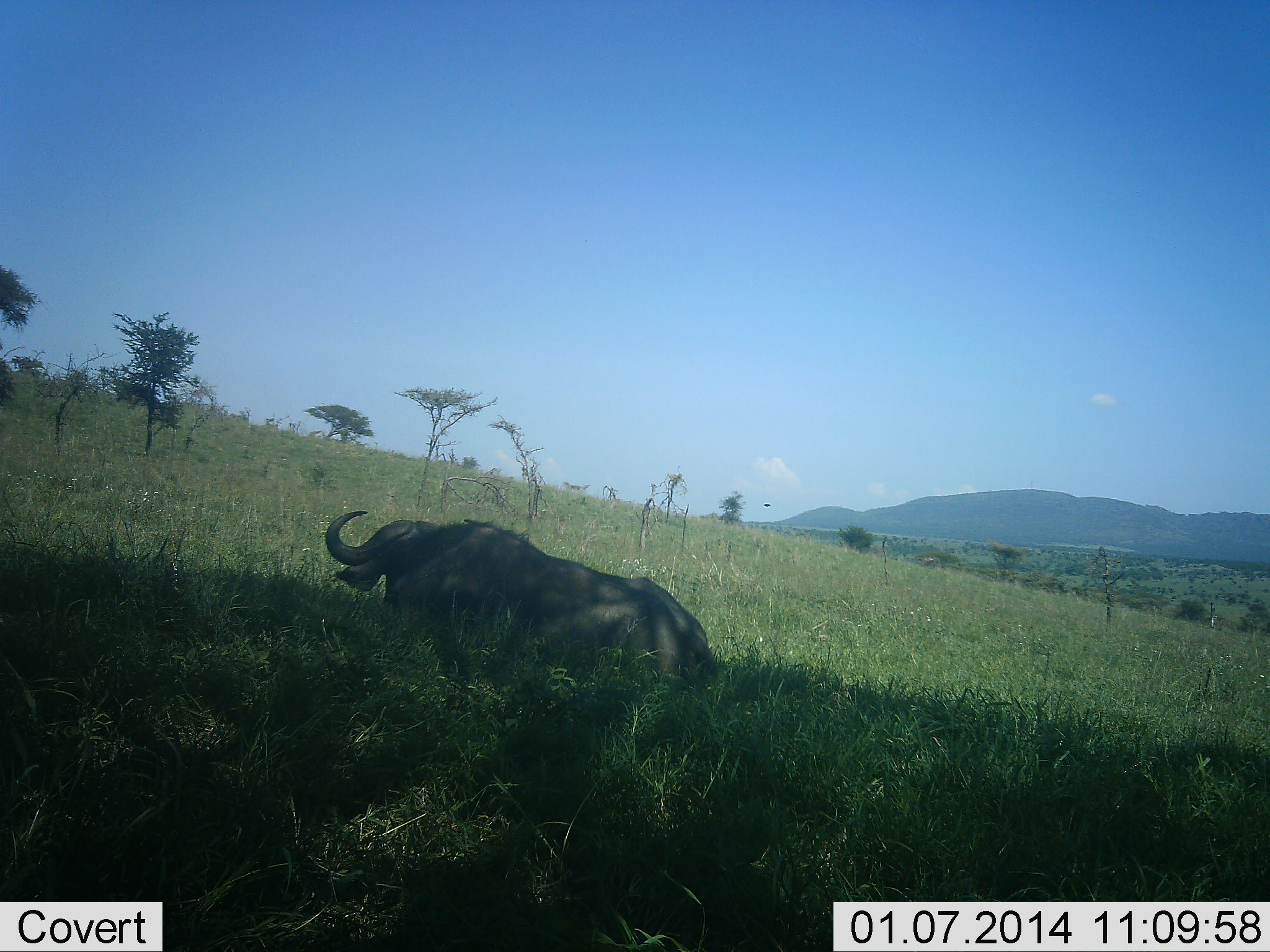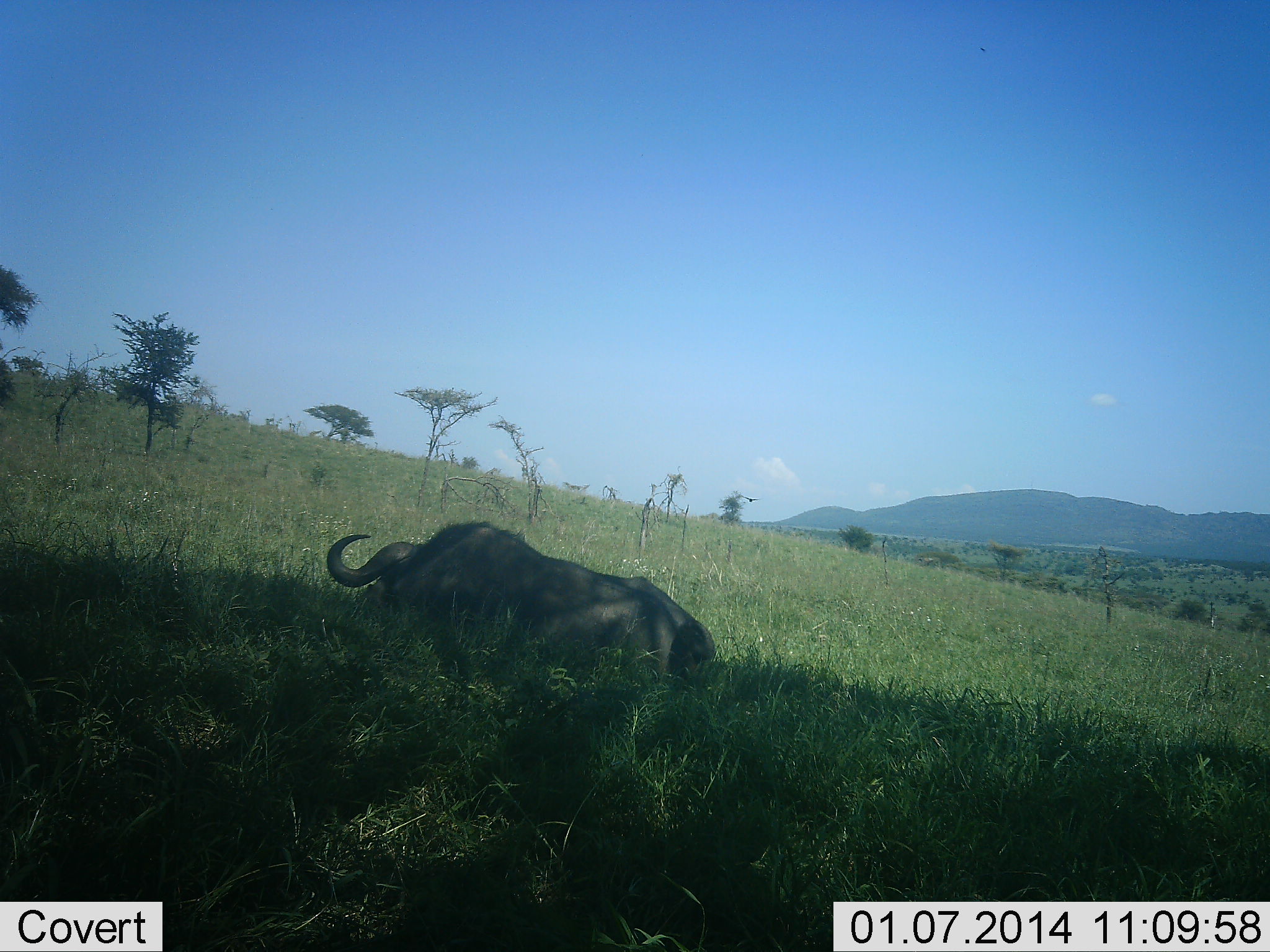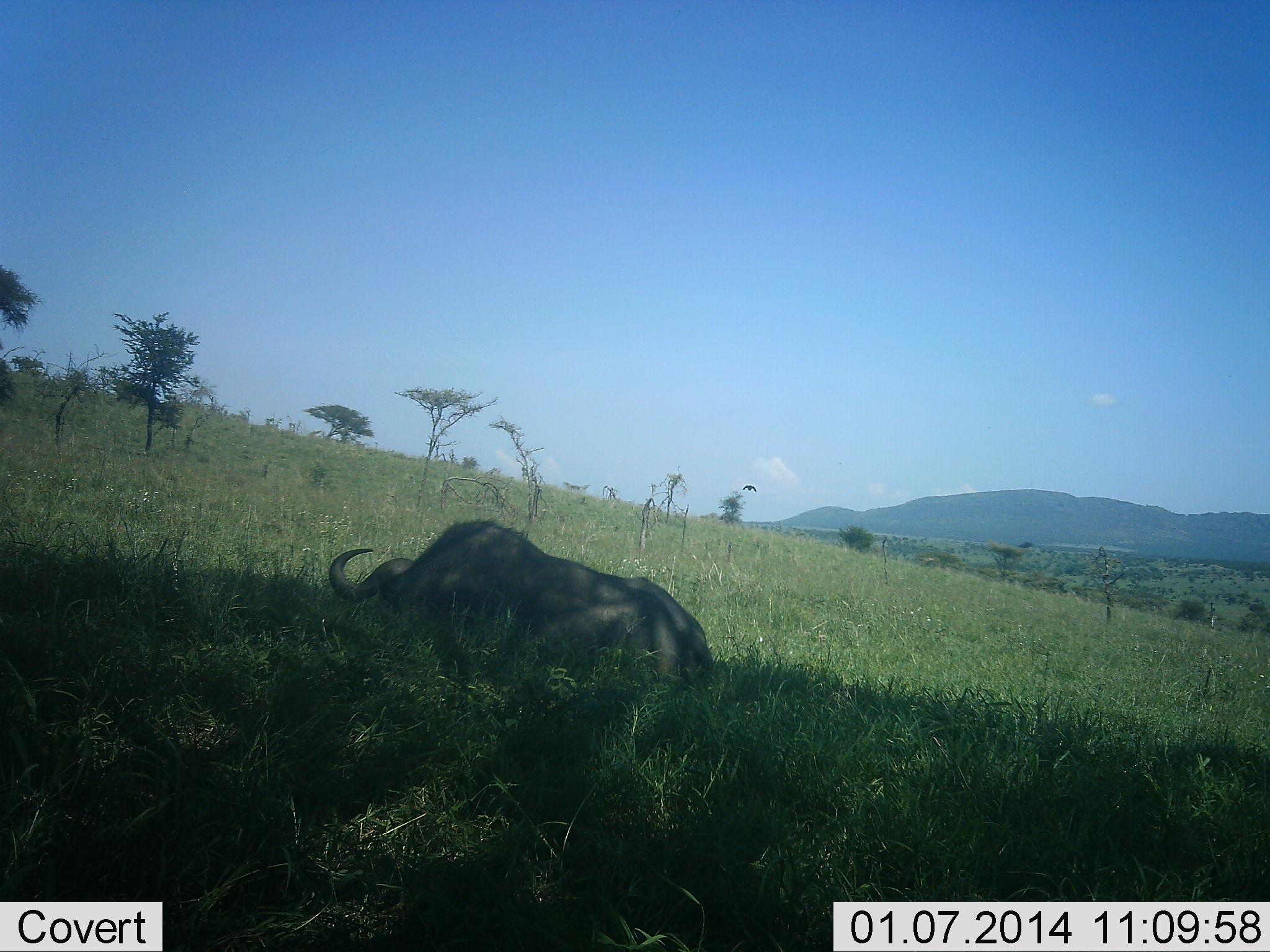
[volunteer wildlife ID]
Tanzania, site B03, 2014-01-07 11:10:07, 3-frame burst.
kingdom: Animalia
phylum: Chordata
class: Mammalia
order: Artiodactyla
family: Bovidae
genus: Syncerus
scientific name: Syncerus caffer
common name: cape buffalo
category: buffalo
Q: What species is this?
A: Buffalo (cape buffalo) (Syncerus caffer).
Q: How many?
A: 1.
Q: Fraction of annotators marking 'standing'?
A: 0%.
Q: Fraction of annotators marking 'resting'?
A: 100%.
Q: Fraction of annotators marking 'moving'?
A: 0%.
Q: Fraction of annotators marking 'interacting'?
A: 0%.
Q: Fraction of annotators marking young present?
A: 0%.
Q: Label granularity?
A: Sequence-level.